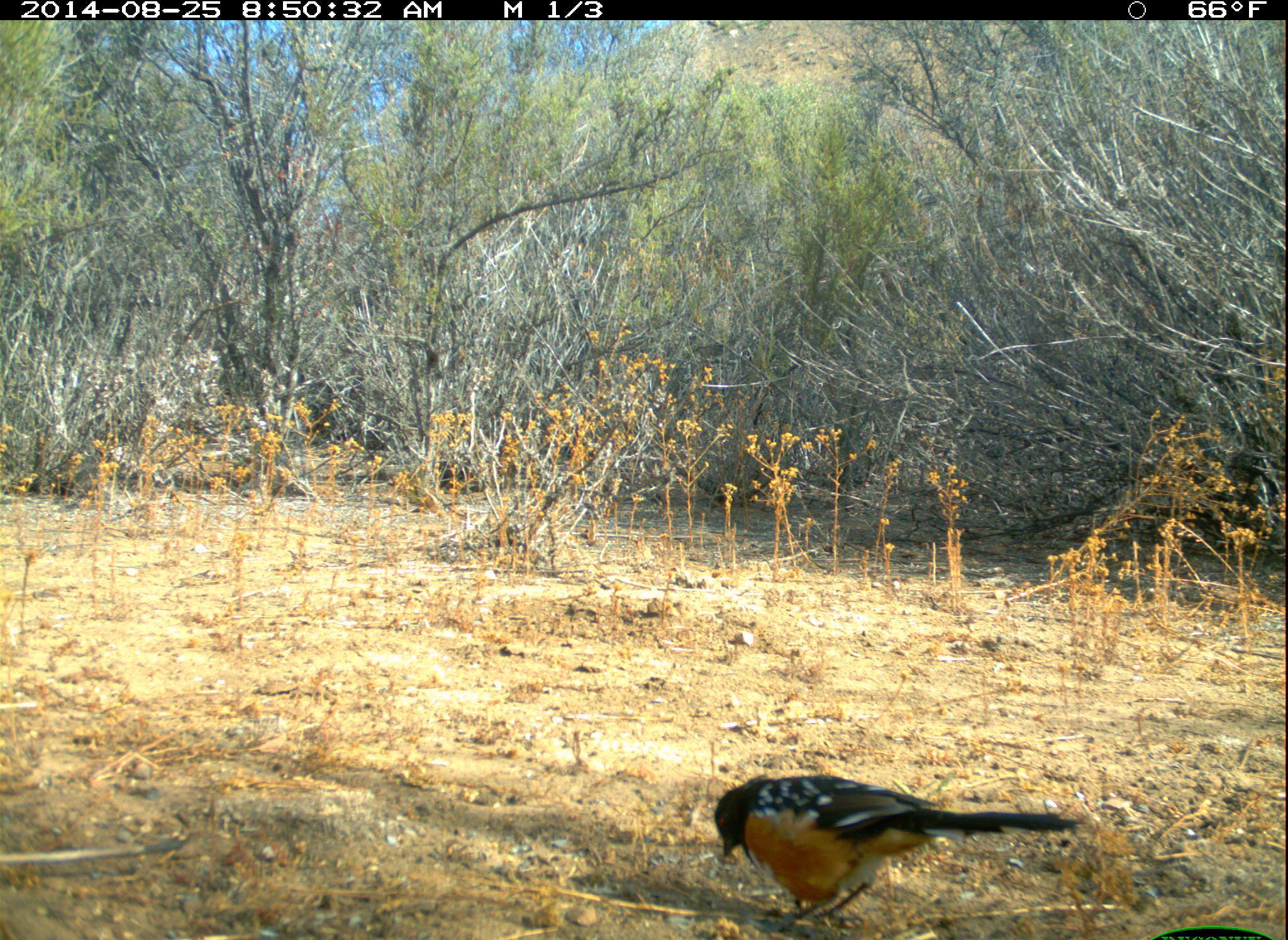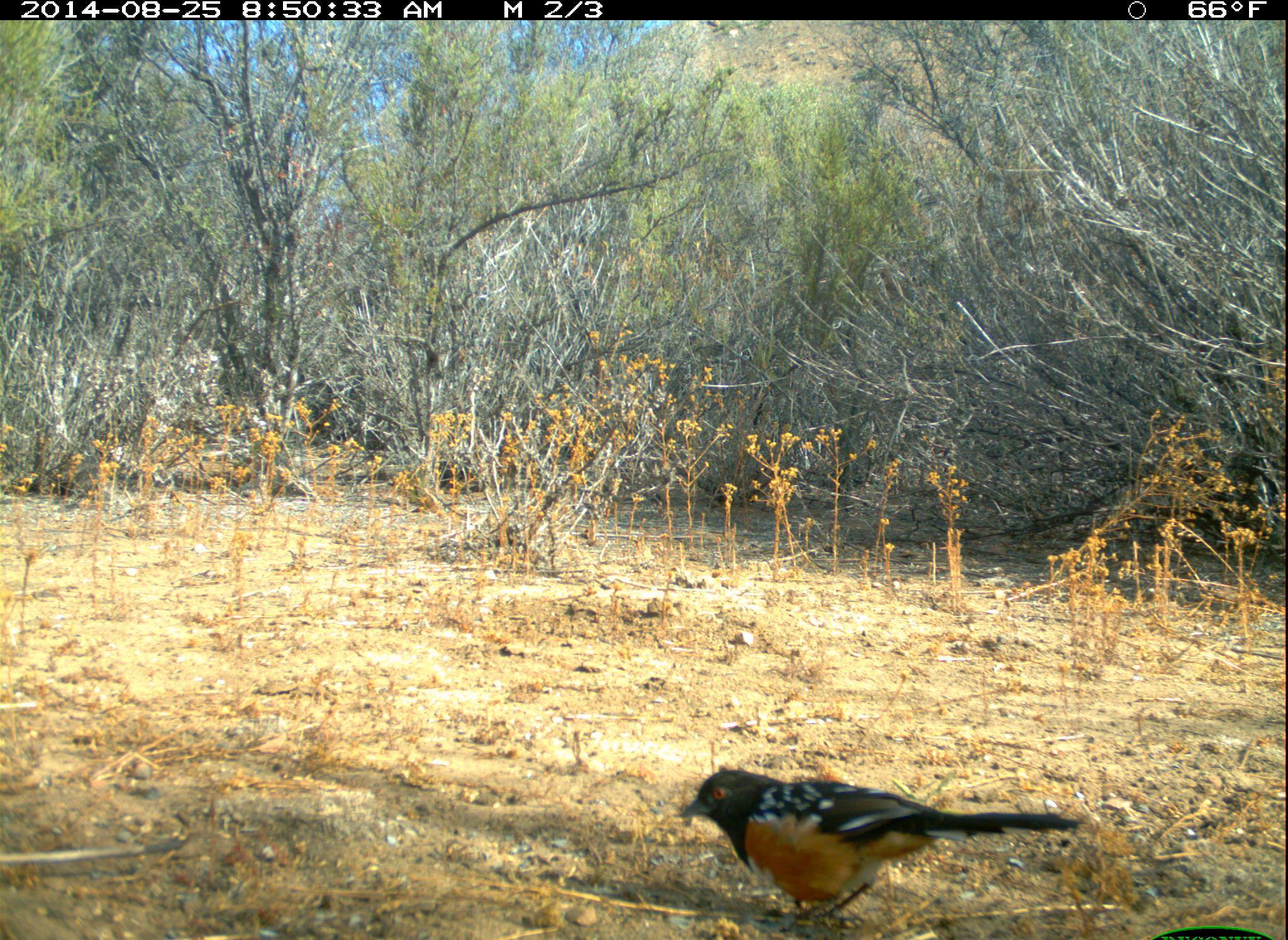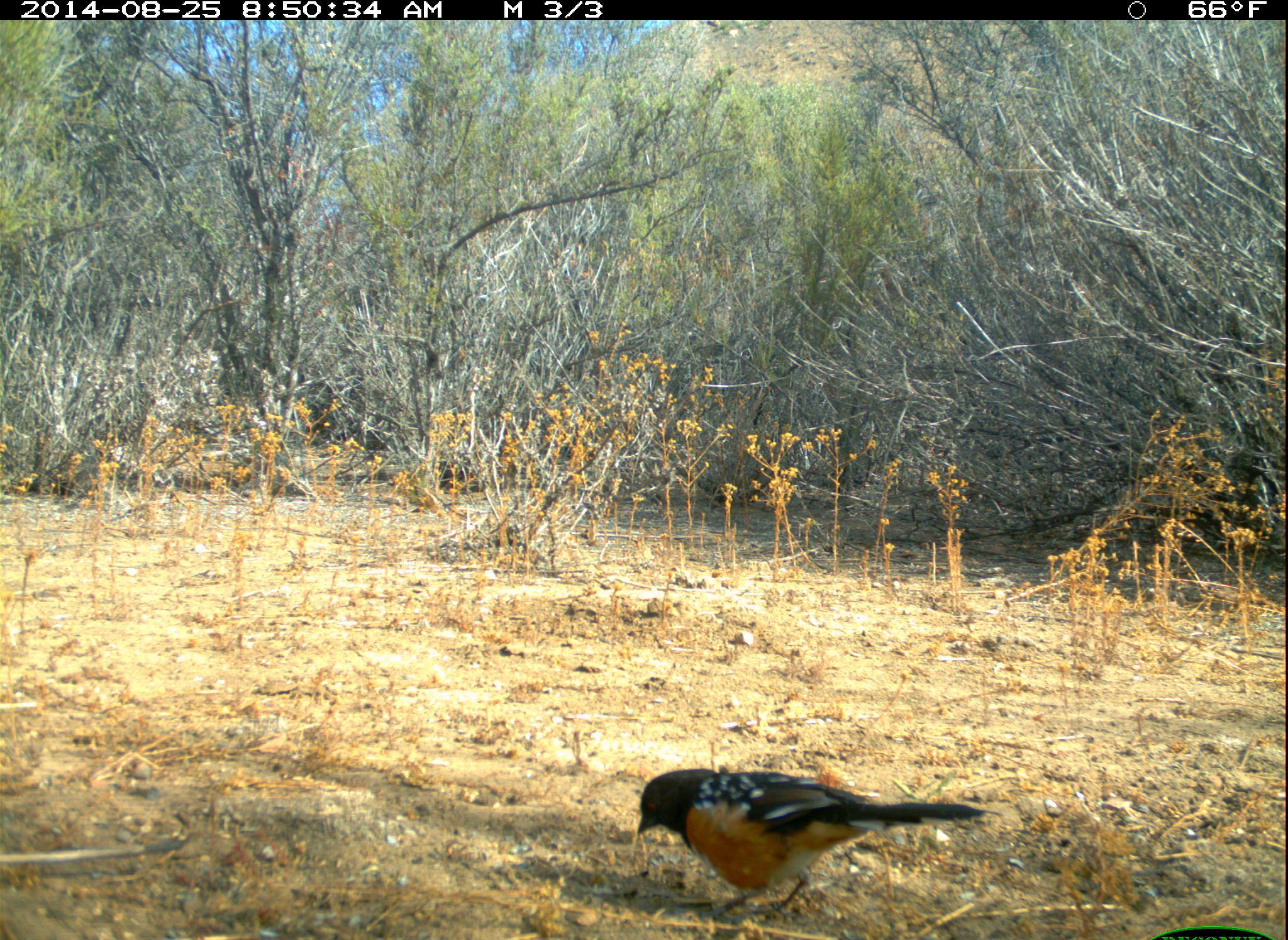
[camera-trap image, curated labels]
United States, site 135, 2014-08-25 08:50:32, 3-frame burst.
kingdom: Animalia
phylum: Chordata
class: Aves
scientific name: Aves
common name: bird